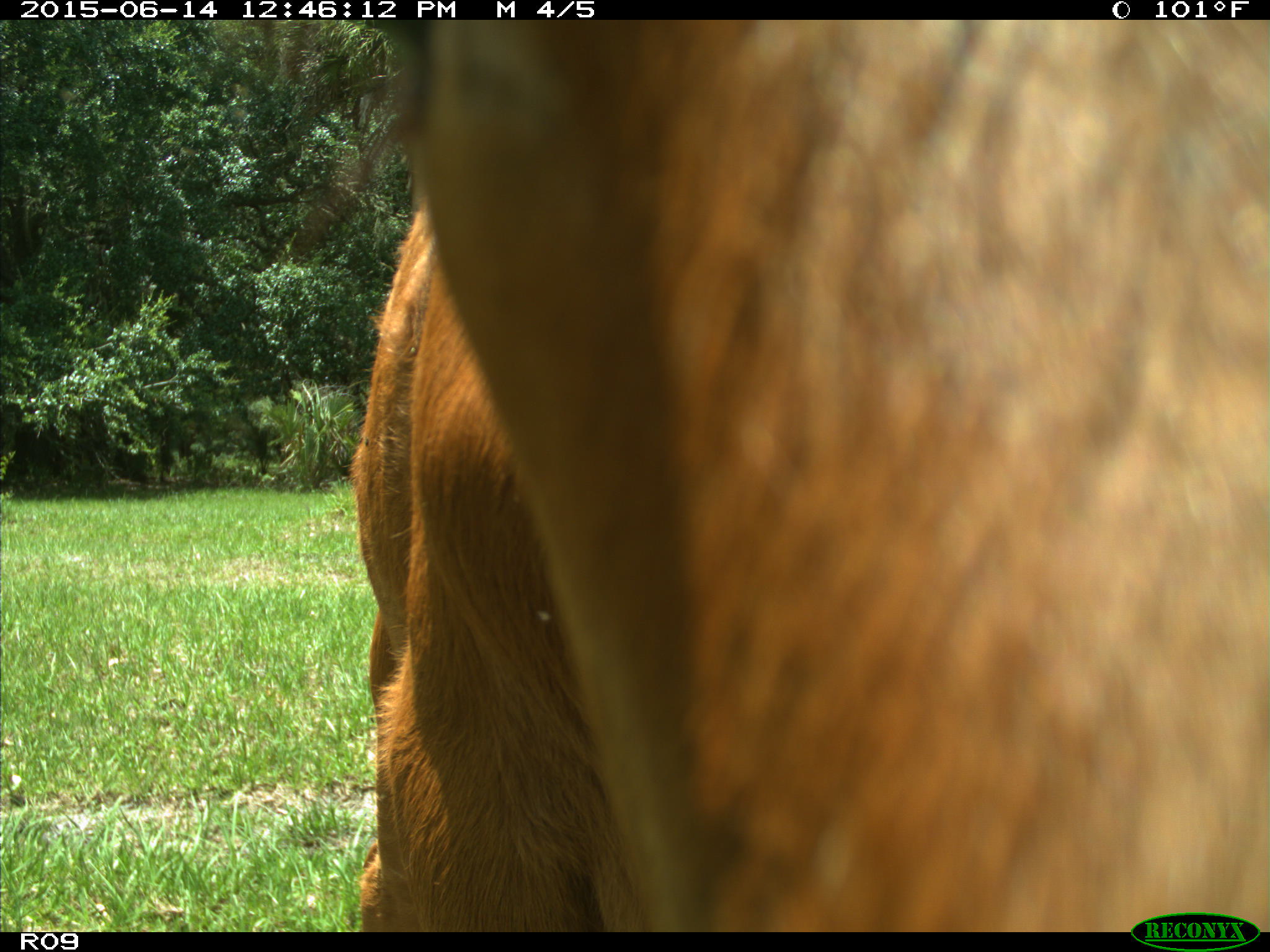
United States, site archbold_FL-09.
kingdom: Animalia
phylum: Chordata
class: Mammalia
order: Artiodactyla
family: Bovidae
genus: Bos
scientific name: Bos taurus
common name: domestic cow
Bos taurus (domestic cow).